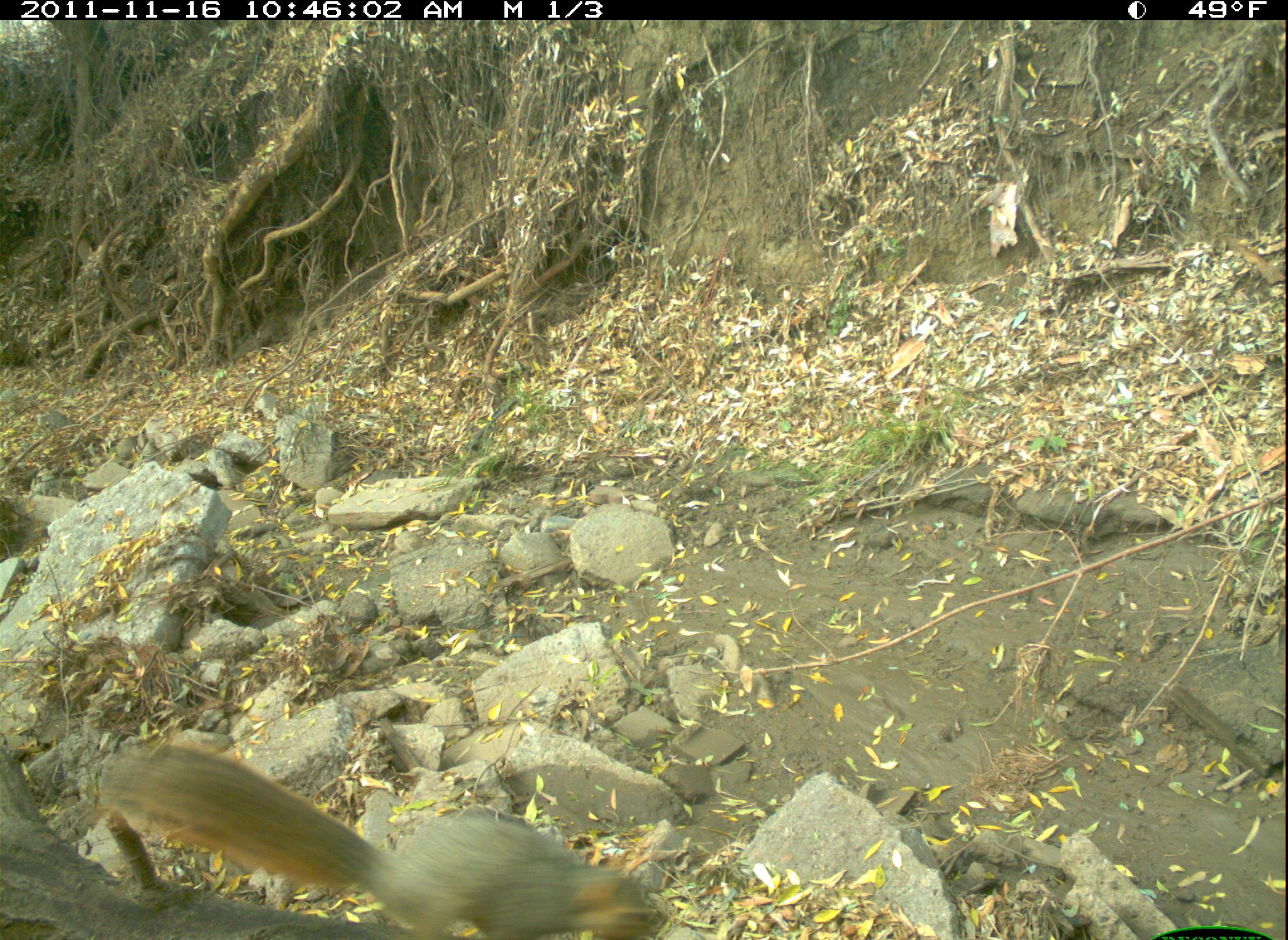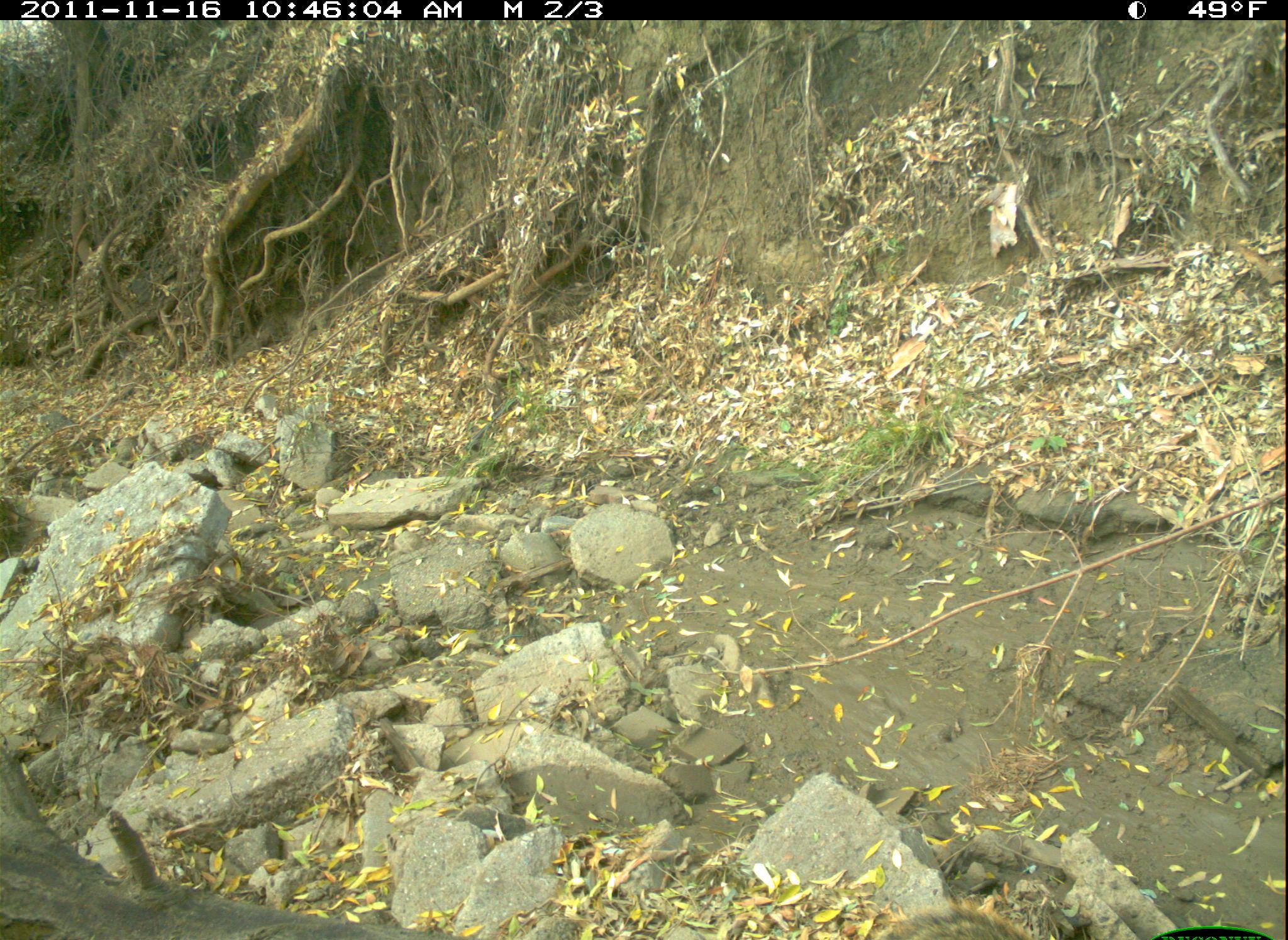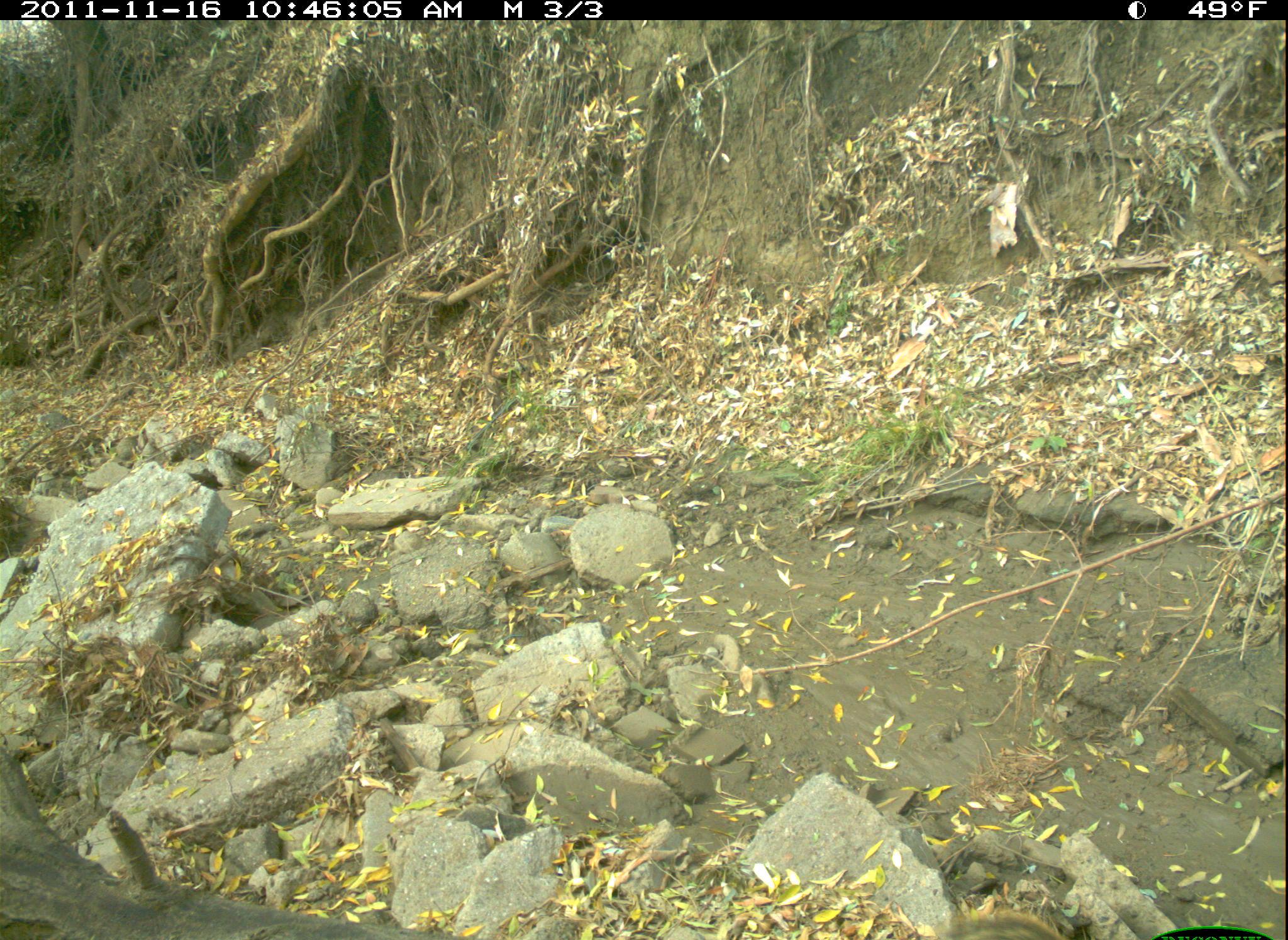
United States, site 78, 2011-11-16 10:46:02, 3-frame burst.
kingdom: Animalia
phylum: Chordata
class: Mammalia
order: Rodentia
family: Sciuridae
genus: Sciurus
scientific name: Sciurus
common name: squirrel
Squirrel (Sciurus).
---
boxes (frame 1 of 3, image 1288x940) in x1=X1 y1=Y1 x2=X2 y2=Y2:
squirrel: x1=87 y1=736 x2=672 y2=940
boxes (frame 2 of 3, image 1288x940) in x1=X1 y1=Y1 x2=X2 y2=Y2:
squirrel: x1=863 y1=896 x2=1048 y2=940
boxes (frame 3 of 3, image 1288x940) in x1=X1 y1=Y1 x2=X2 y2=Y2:
squirrel: x1=936 y1=903 x2=1078 y2=940